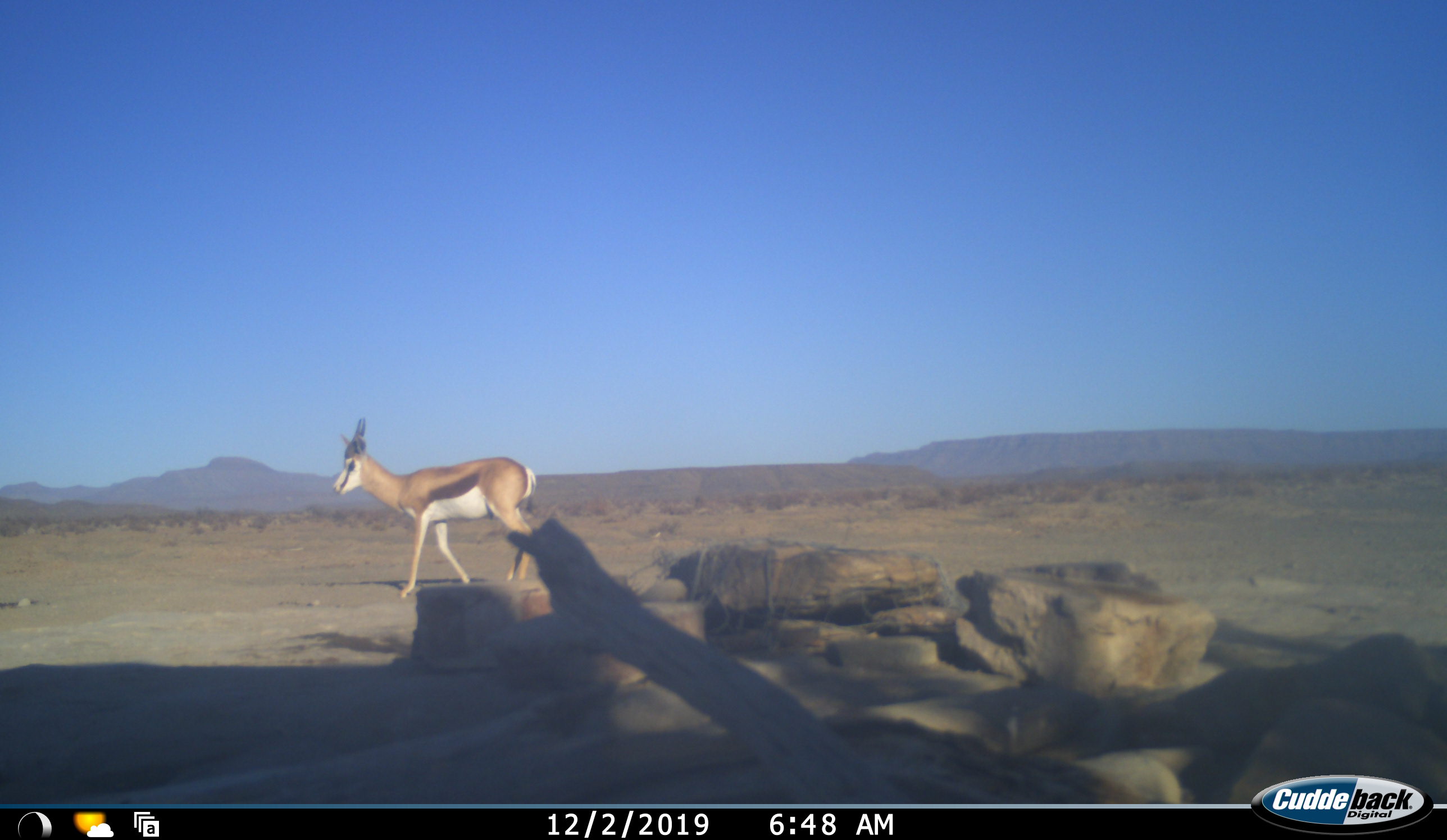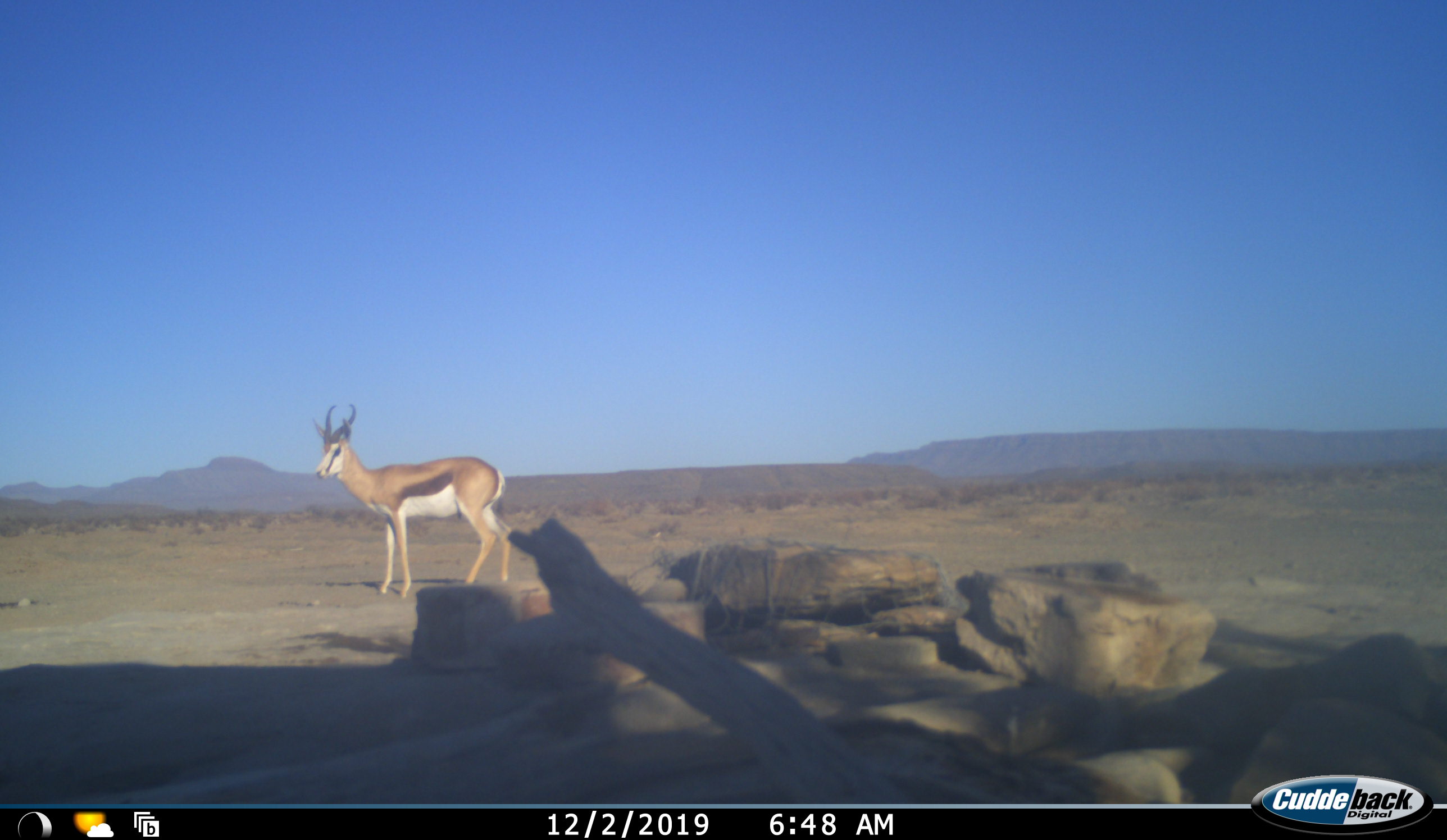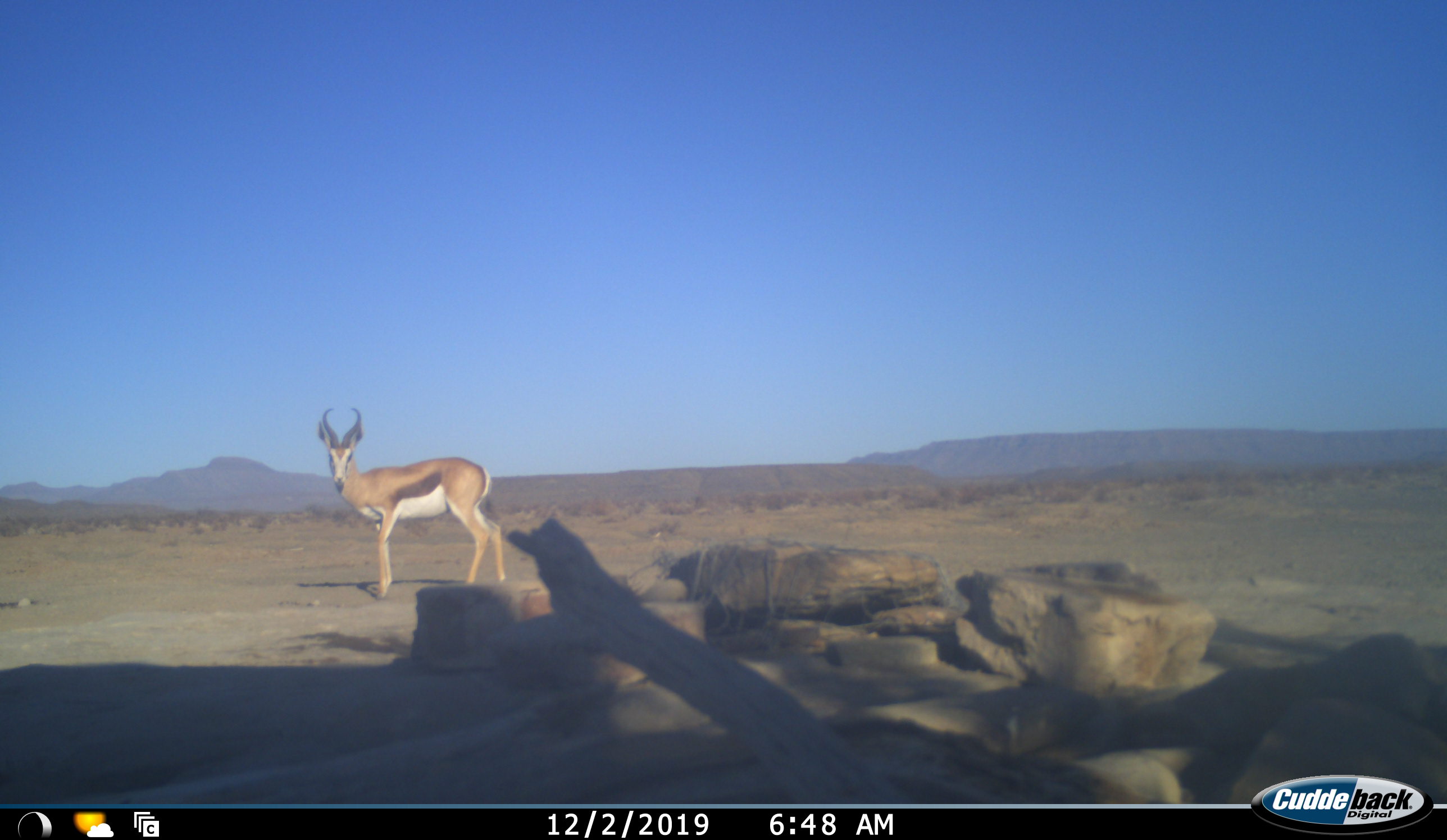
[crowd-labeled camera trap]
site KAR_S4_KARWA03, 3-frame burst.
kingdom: Animalia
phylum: Chordata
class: Mammalia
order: Artiodactyla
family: Bovidae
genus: Antidorcas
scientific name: Antidorcas marsupialis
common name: springbok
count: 1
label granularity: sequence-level